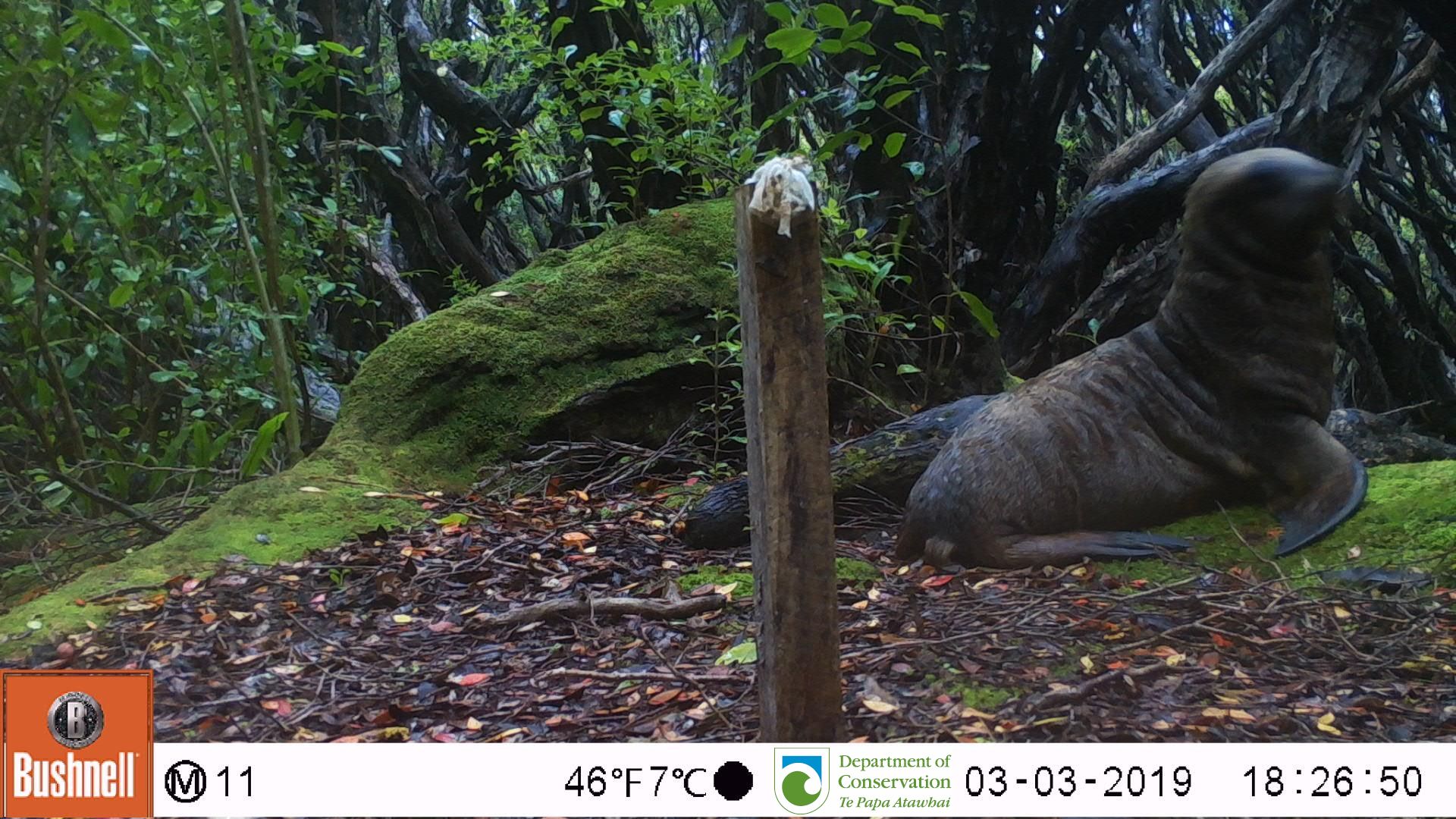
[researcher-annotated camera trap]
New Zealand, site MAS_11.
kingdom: Animalia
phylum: Chordata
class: Mammalia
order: Carnivora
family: Otariidae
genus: Phocarctos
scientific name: Phocarctos hookeri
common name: new zealand sea lion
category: sealion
Sealion (new zealand sea lion) (Phocarctos hookeri).